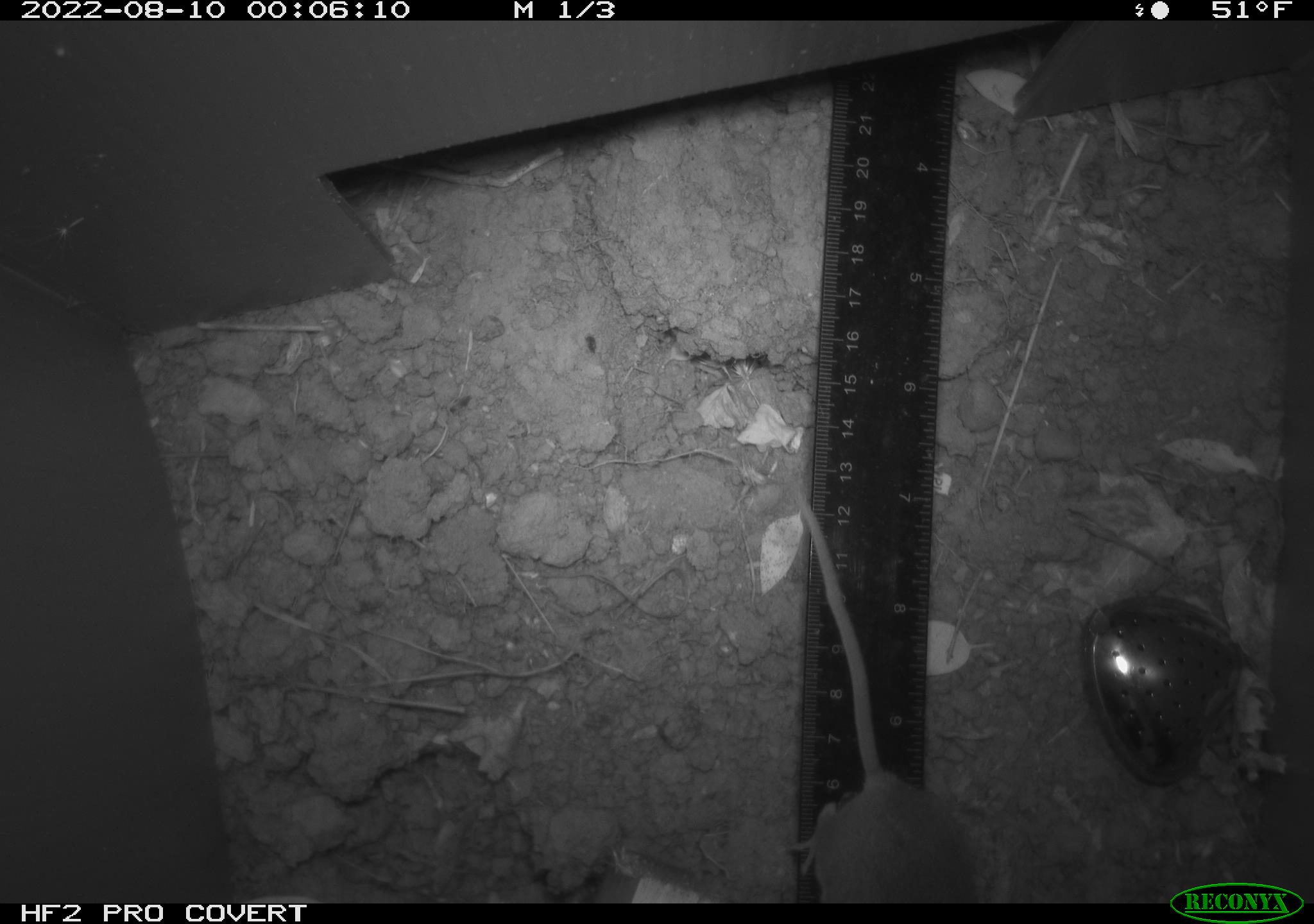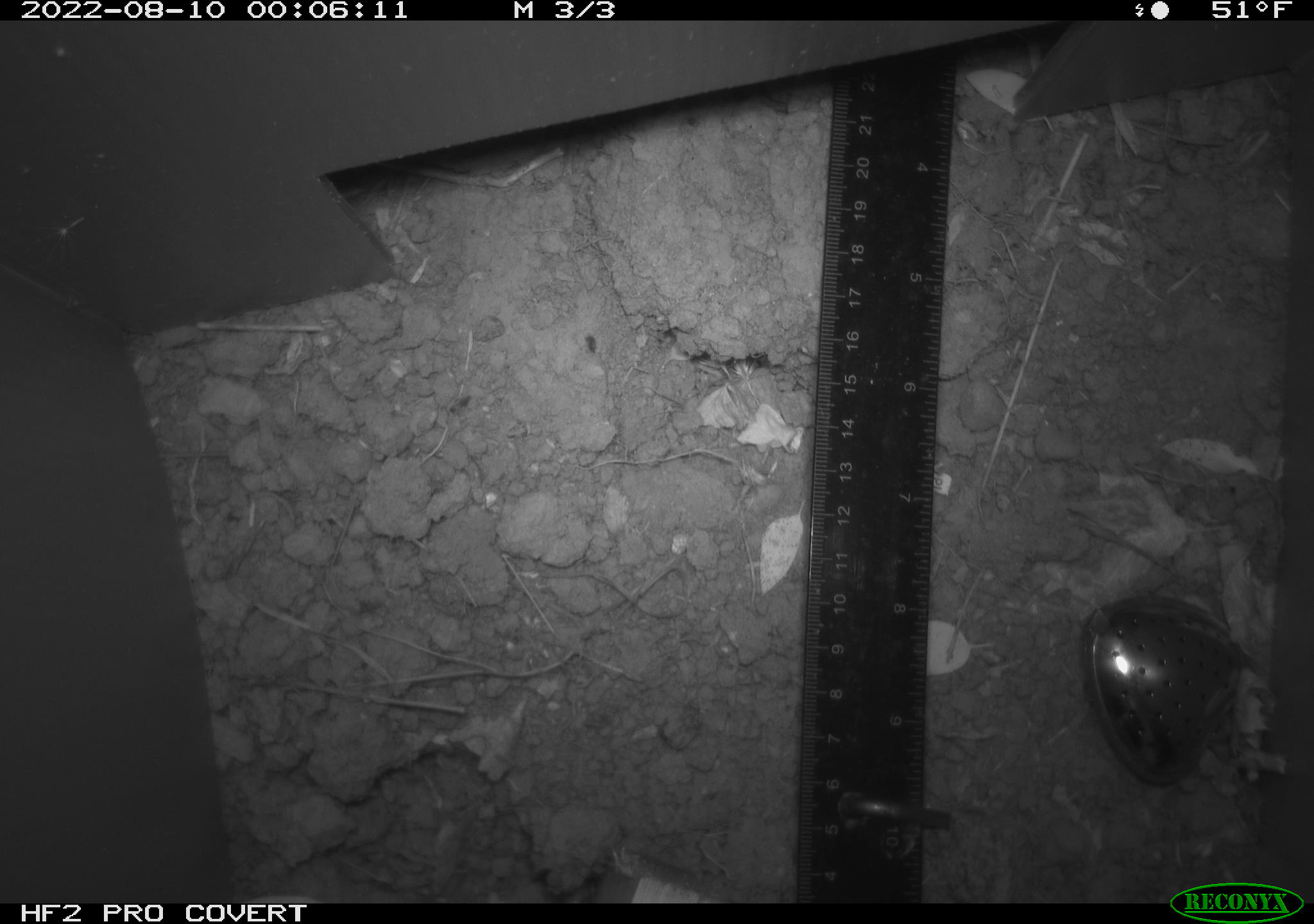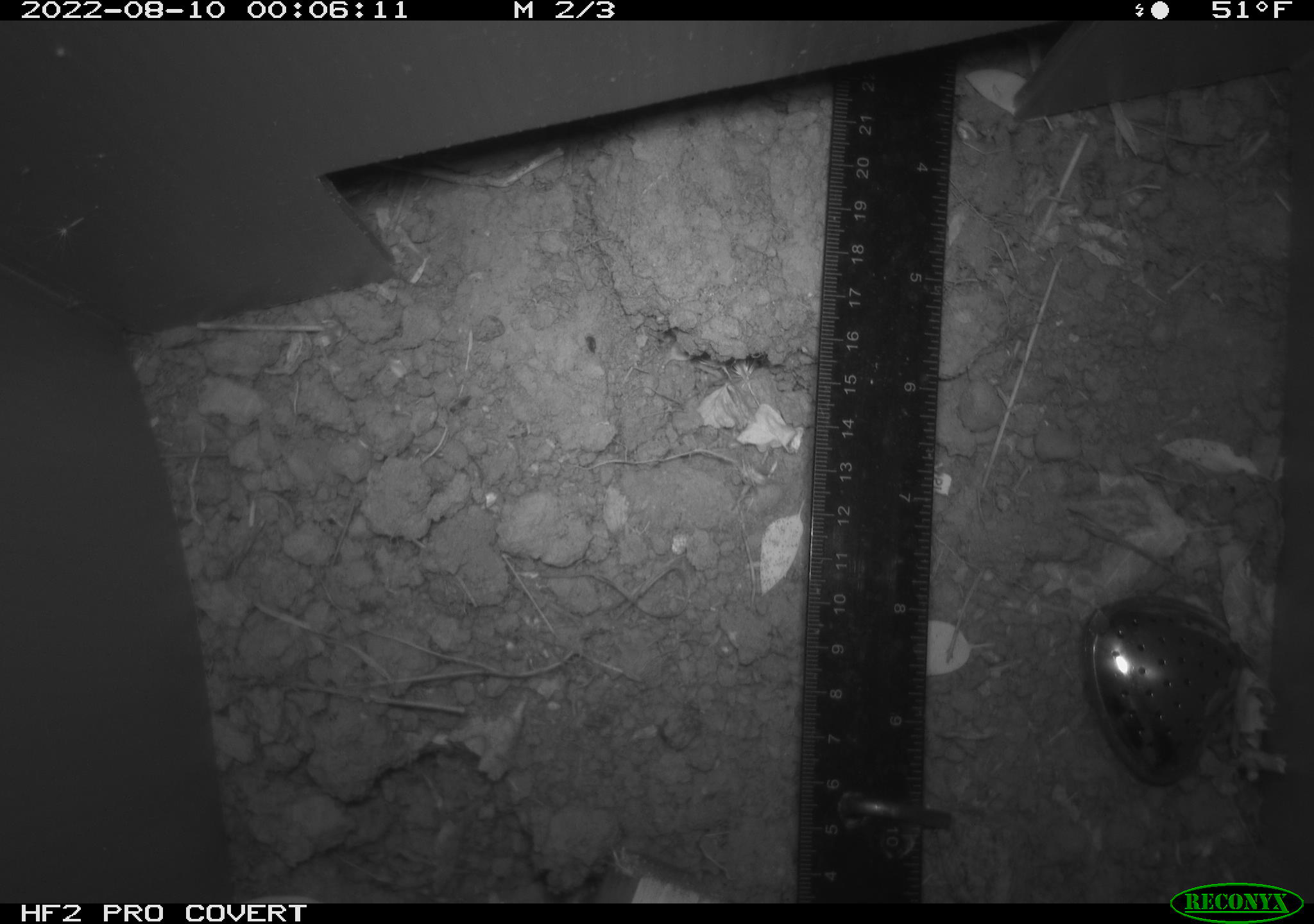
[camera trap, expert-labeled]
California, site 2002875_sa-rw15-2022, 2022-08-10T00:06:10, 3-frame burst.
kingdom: Animalia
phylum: Chordata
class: Mammalia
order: Rodentia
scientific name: Rodentia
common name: rodent